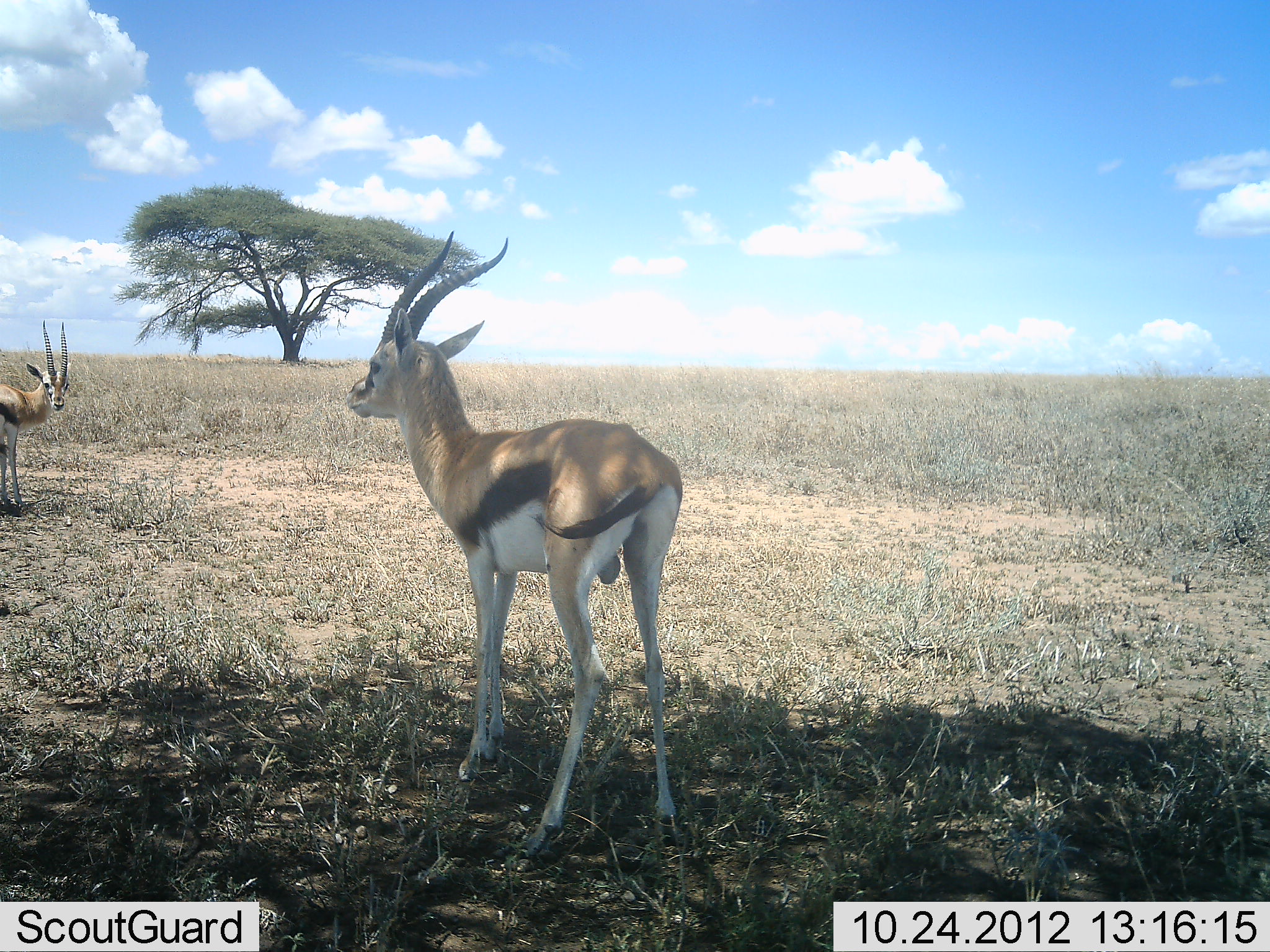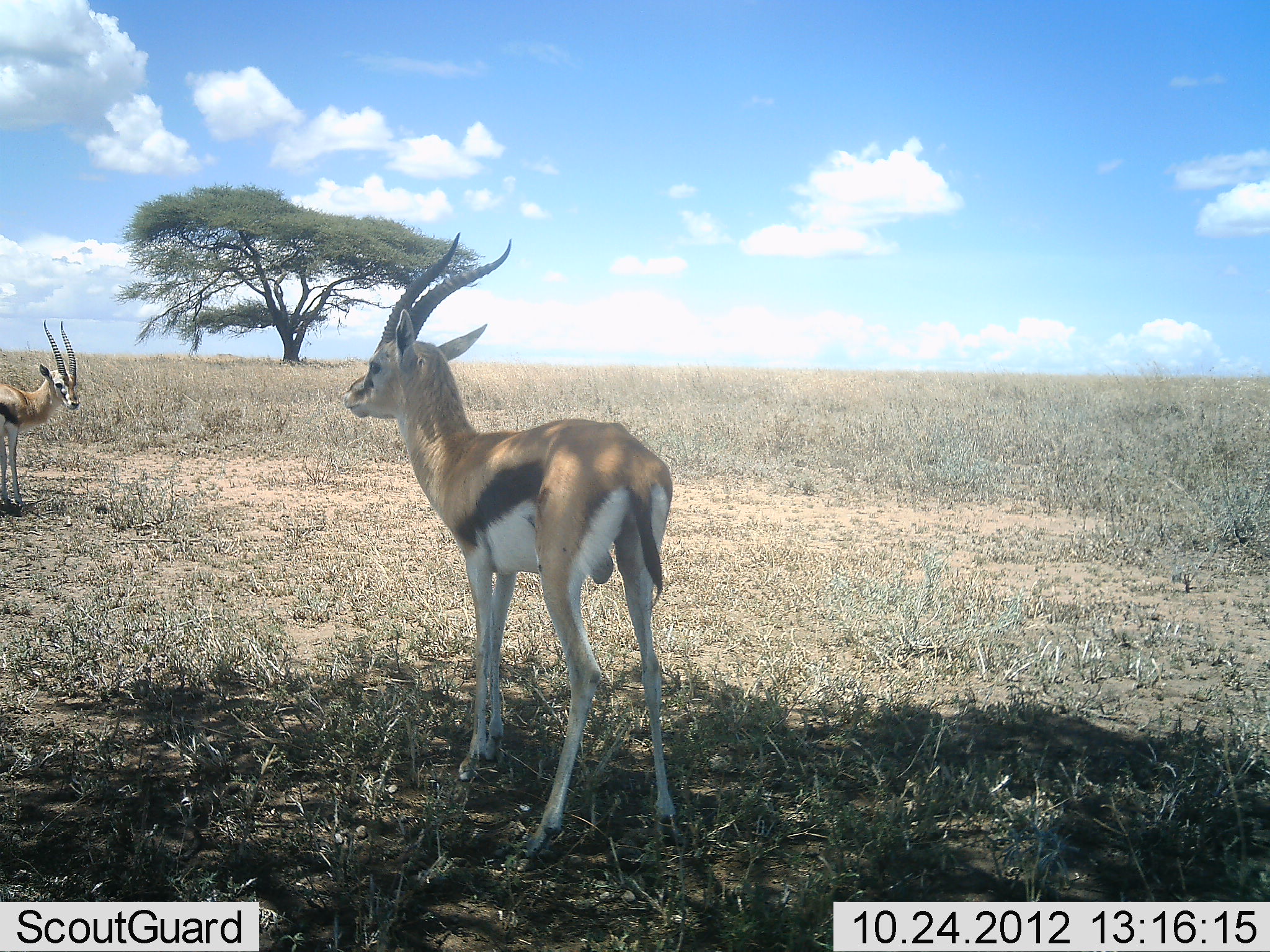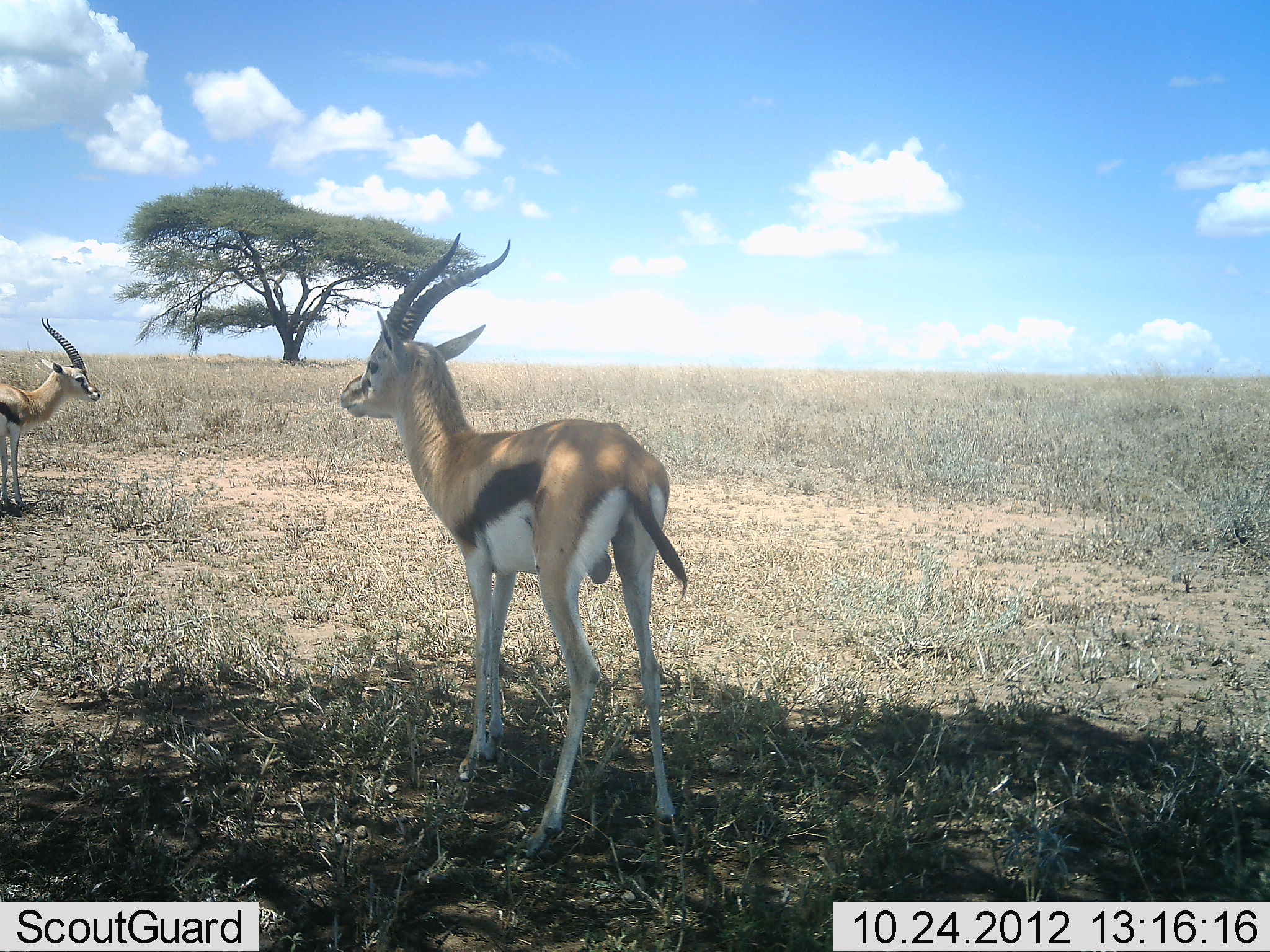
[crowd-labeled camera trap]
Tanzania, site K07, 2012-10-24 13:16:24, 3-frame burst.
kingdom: Animalia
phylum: Chordata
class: Mammalia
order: Artiodactyla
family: Bovidae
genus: Eudorcas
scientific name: Eudorcas thomsonii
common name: thomson's gazelle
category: gazellethomsons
Gazellethomsons (thomson's gazelle) (Eudorcas thomsonii), count 2. Behavior (volunteer vote fractions): standing 100%, resting 0%, moving 0%, interacting 0%. Young present (vote fraction): 0%. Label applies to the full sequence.